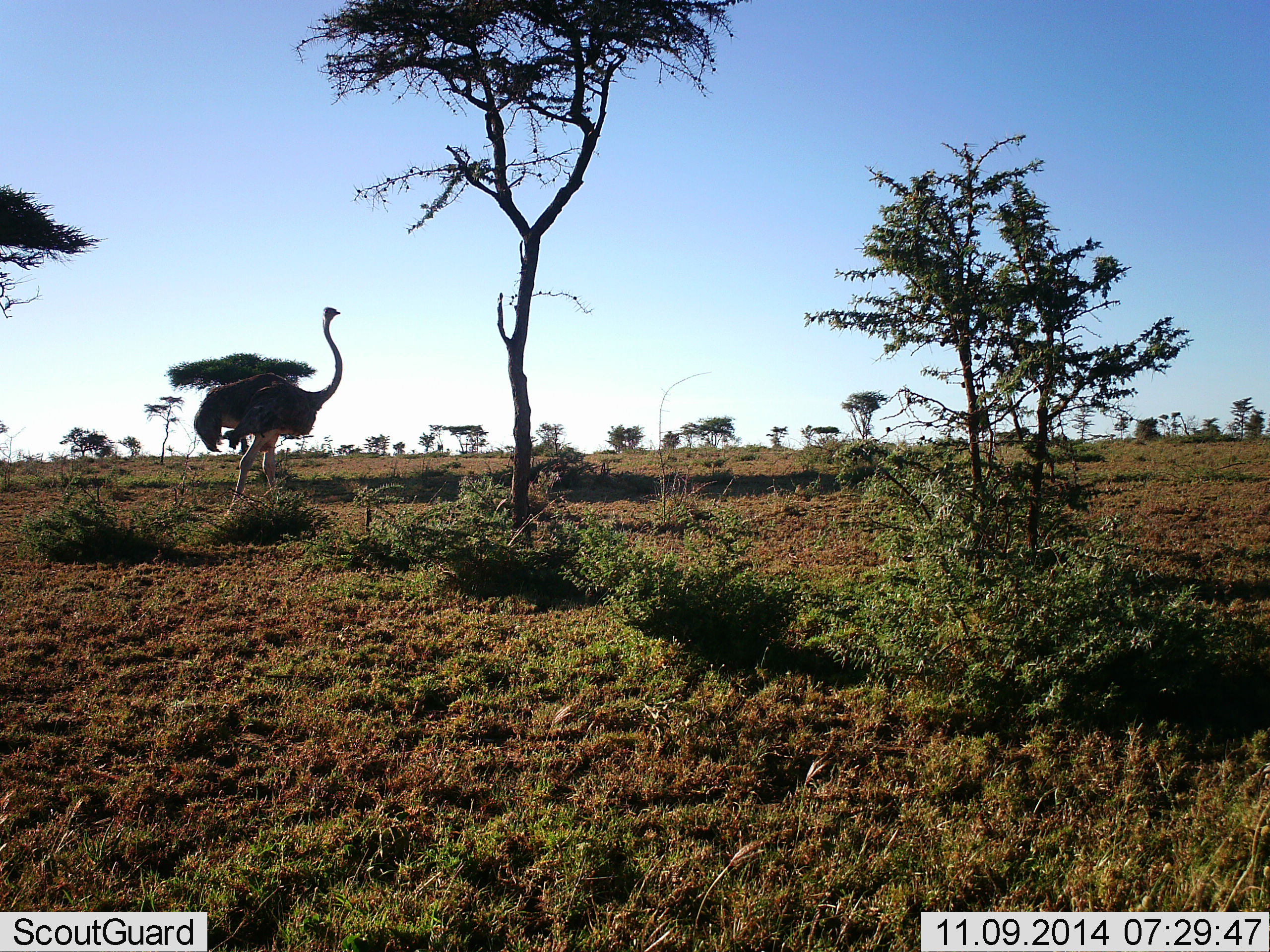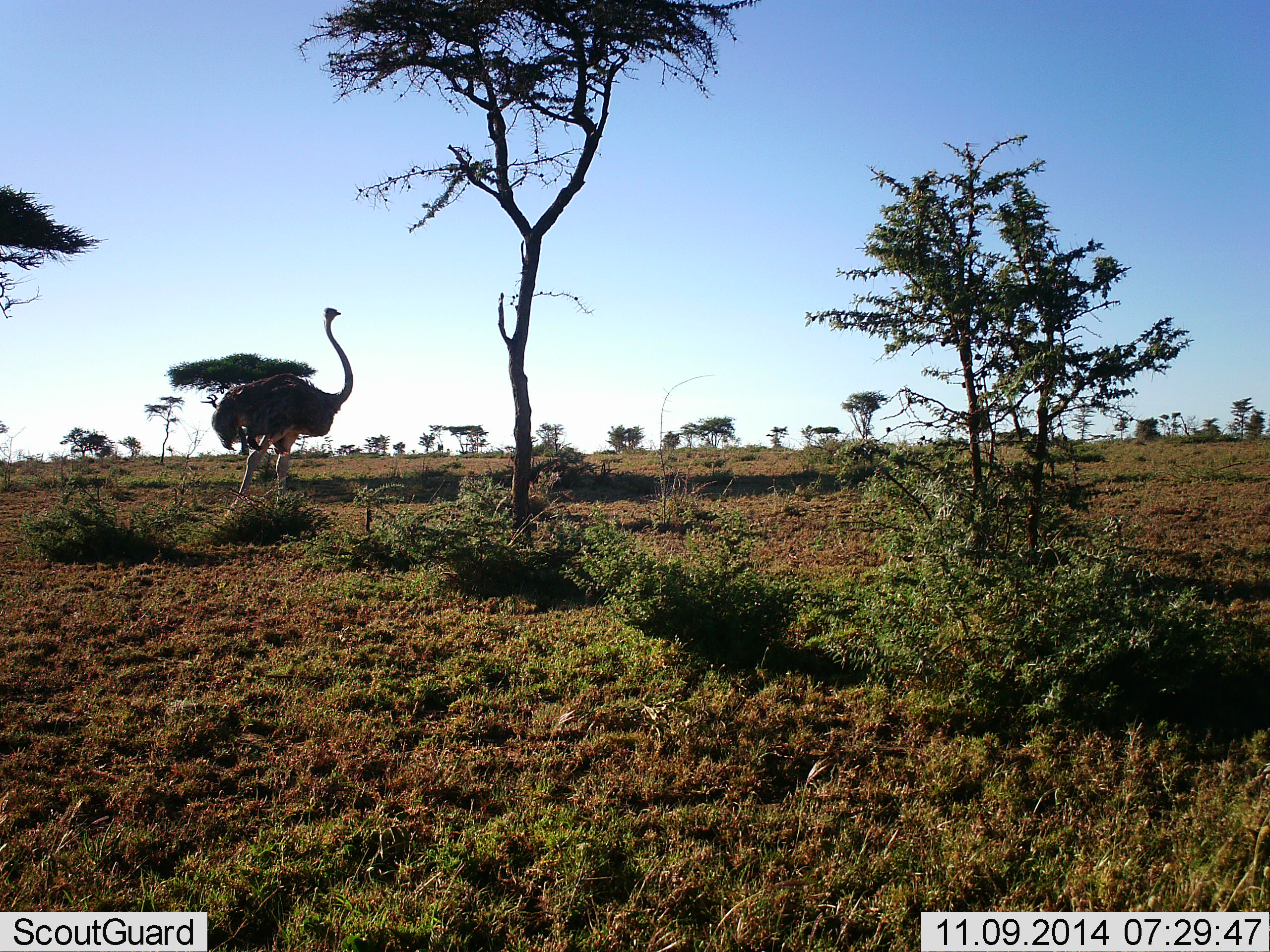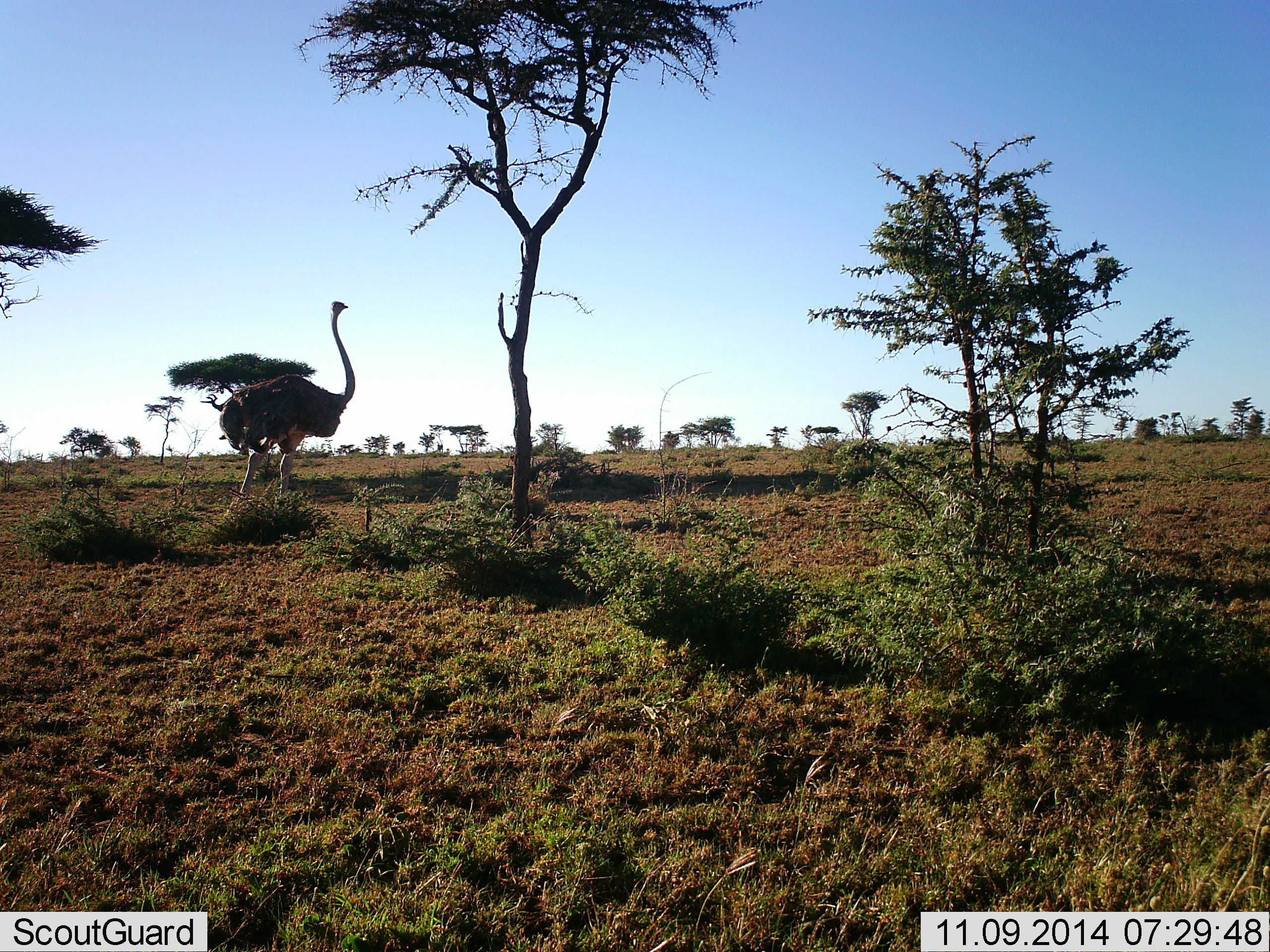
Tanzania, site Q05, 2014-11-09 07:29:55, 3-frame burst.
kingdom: Animalia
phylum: Chordata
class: Aves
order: Struthioniformes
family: Struthionidae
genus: Struthio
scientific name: Struthio camelus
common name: ostrich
Ostrich (Struthio camelus), count 1. Behavior (volunteer vote fractions): standing 40%, resting 0%, moving 60%, interacting 0%. Young present (vote fraction): 0%. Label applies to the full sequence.